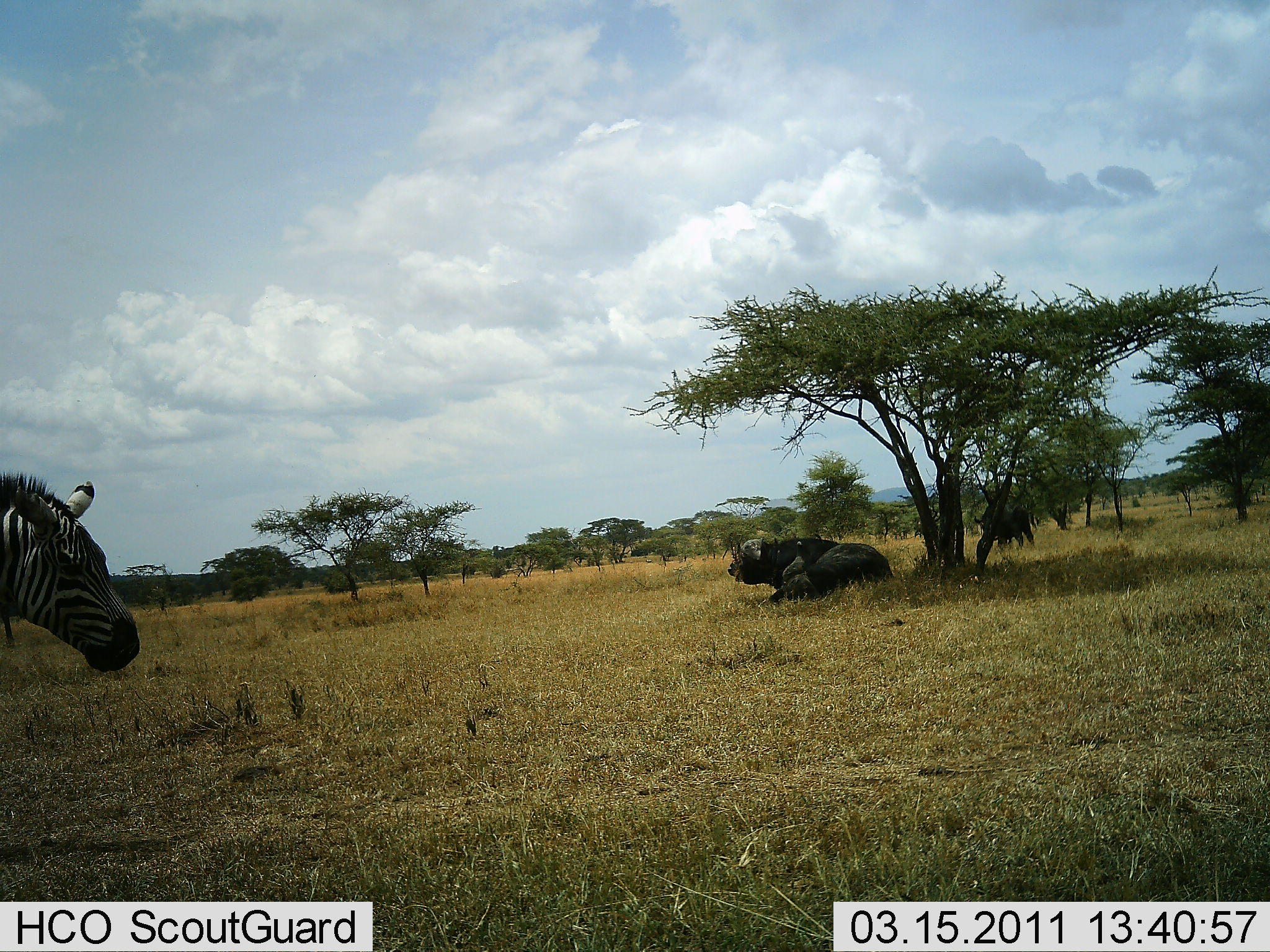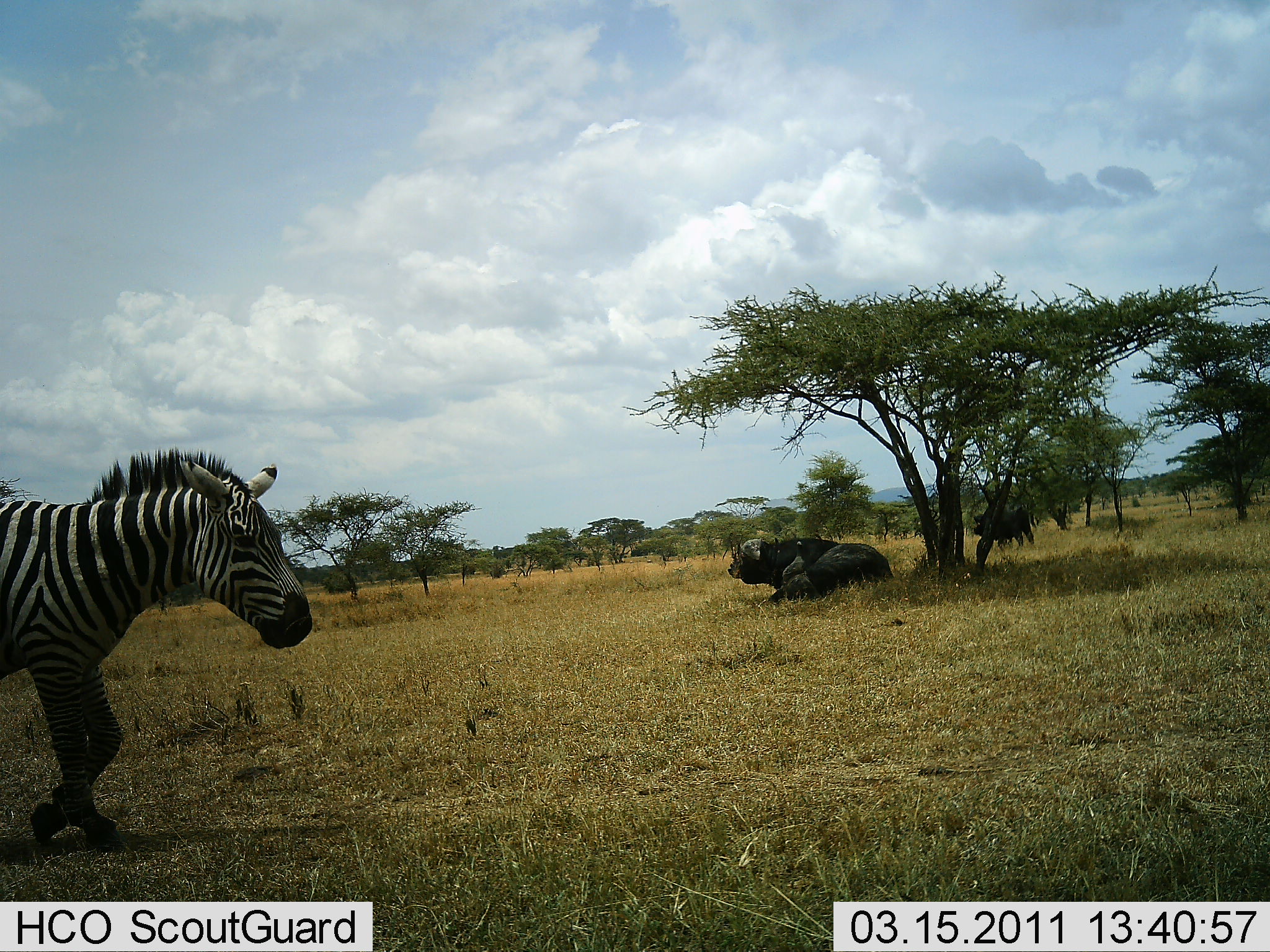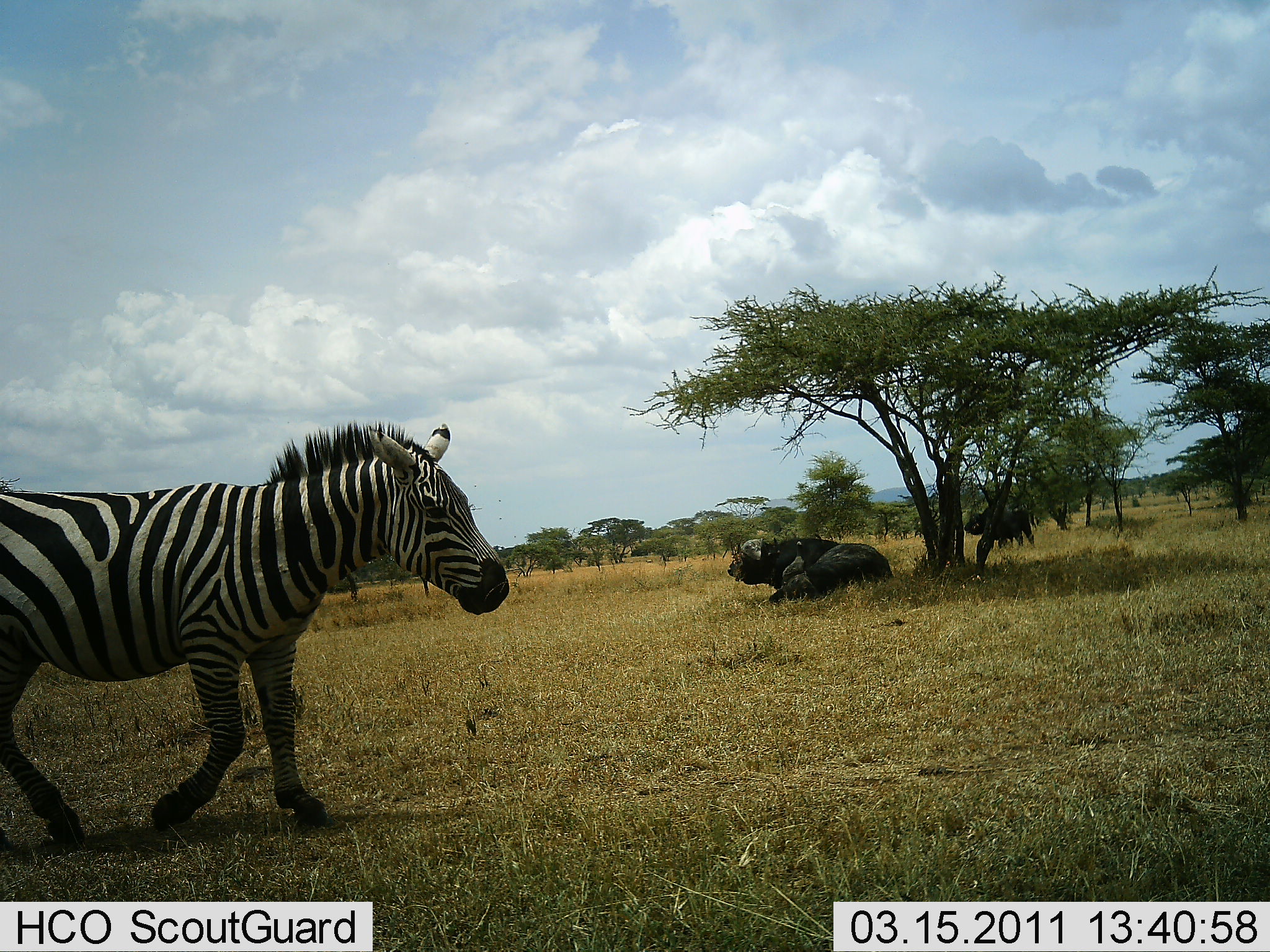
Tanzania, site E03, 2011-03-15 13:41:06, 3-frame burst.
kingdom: Animalia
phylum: Chordata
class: Mammalia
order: Artiodactyla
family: Bovidae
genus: Syncerus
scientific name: Syncerus caffer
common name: cape buffalo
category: buffalo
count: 2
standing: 36%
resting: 82%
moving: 27%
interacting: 0%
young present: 0%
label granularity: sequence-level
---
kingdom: Animalia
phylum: Chordata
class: Mammalia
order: Perissodactyla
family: Equidae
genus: Equus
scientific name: Equus quagga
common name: plains zebra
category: zebra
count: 1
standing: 0%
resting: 0%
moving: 100%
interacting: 0%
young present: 0%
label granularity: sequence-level